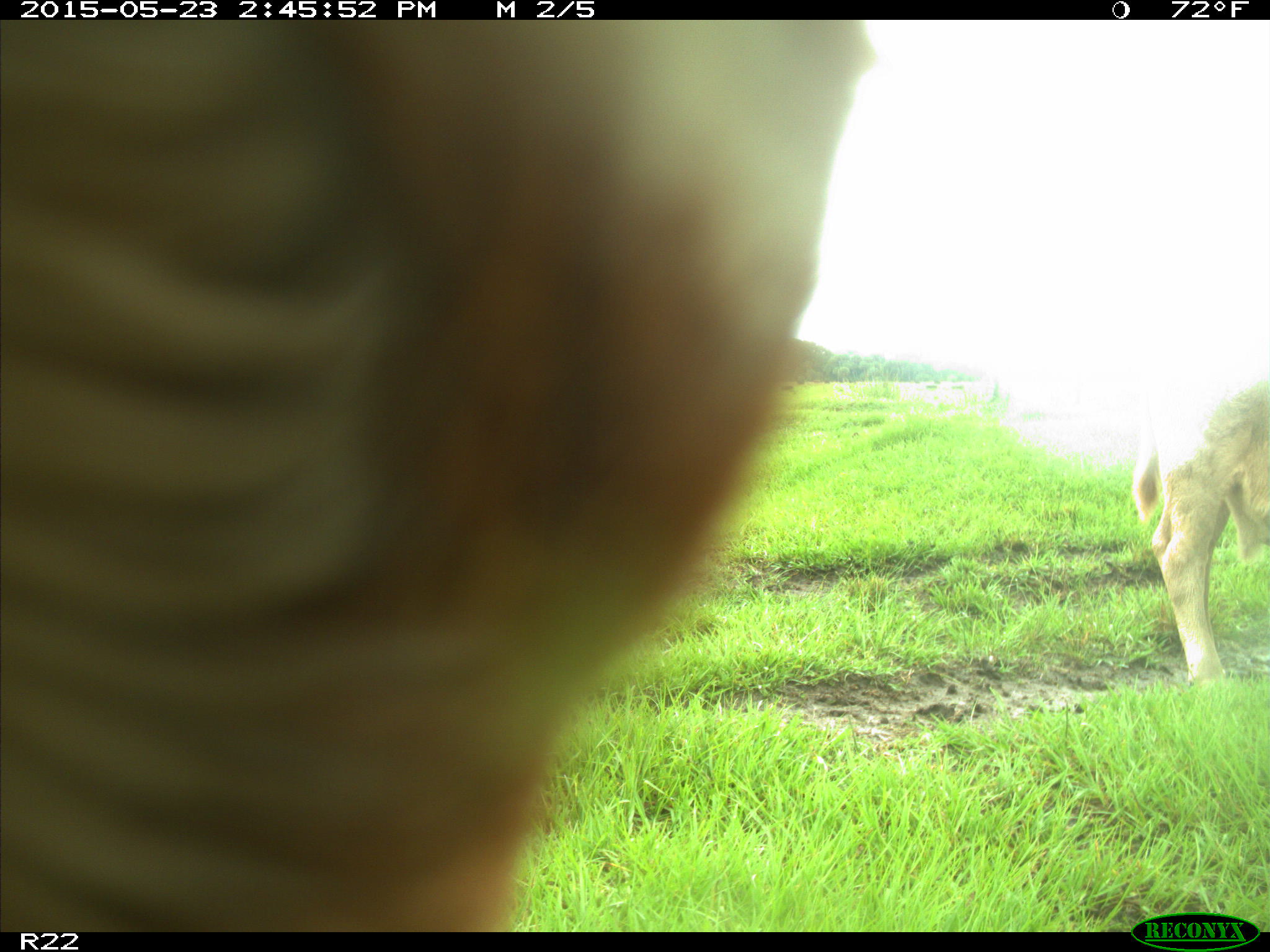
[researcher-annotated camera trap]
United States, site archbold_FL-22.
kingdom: Animalia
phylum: Chordata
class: Mammalia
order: Artiodactyla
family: Bovidae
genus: Bos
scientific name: Bos taurus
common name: domestic cow